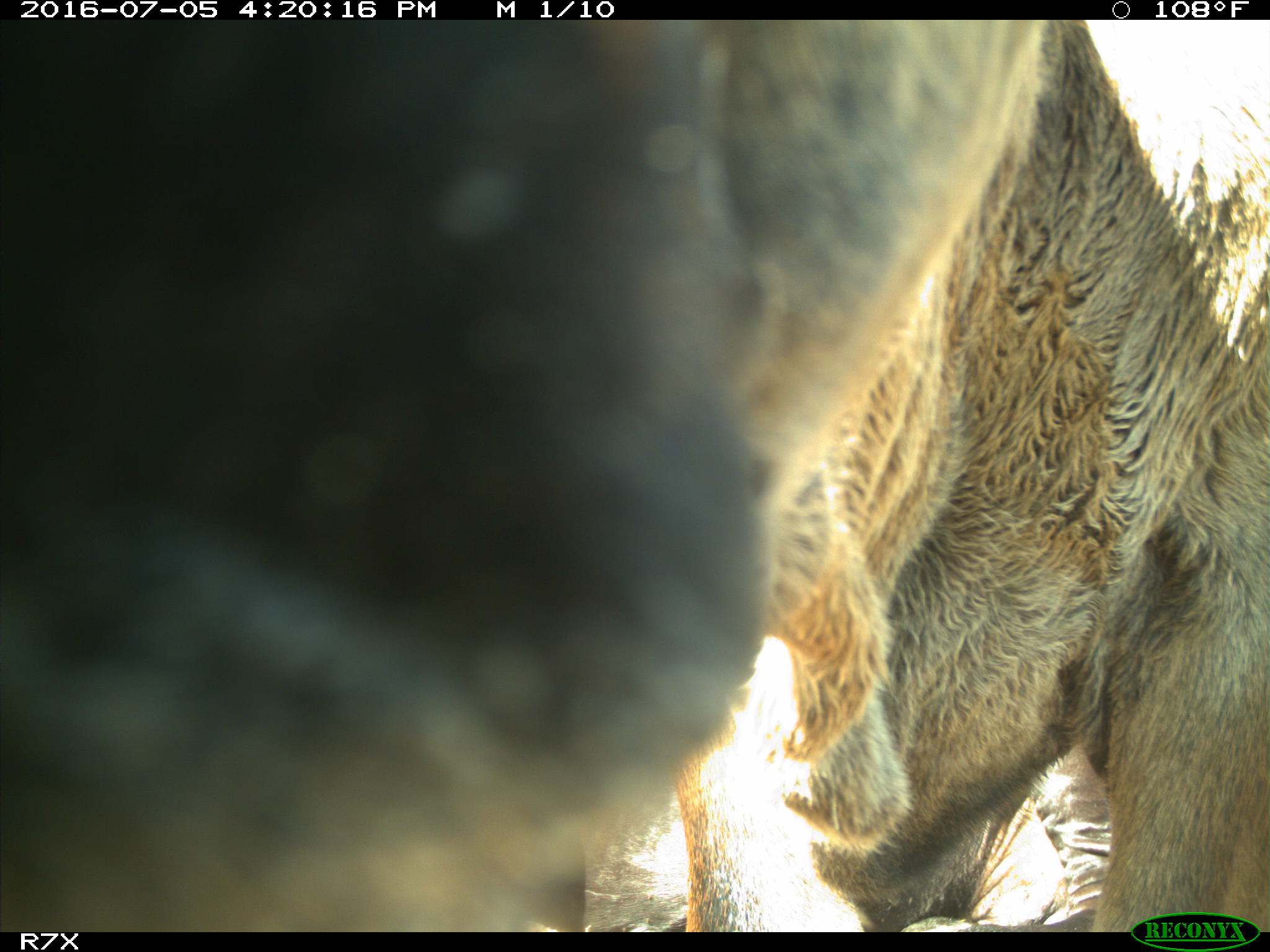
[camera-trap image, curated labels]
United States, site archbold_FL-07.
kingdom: Animalia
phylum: Chordata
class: Mammalia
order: Artiodactyla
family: Bovidae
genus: Bos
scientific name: Bos taurus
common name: domestic cow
Bos taurus (domestic cow).